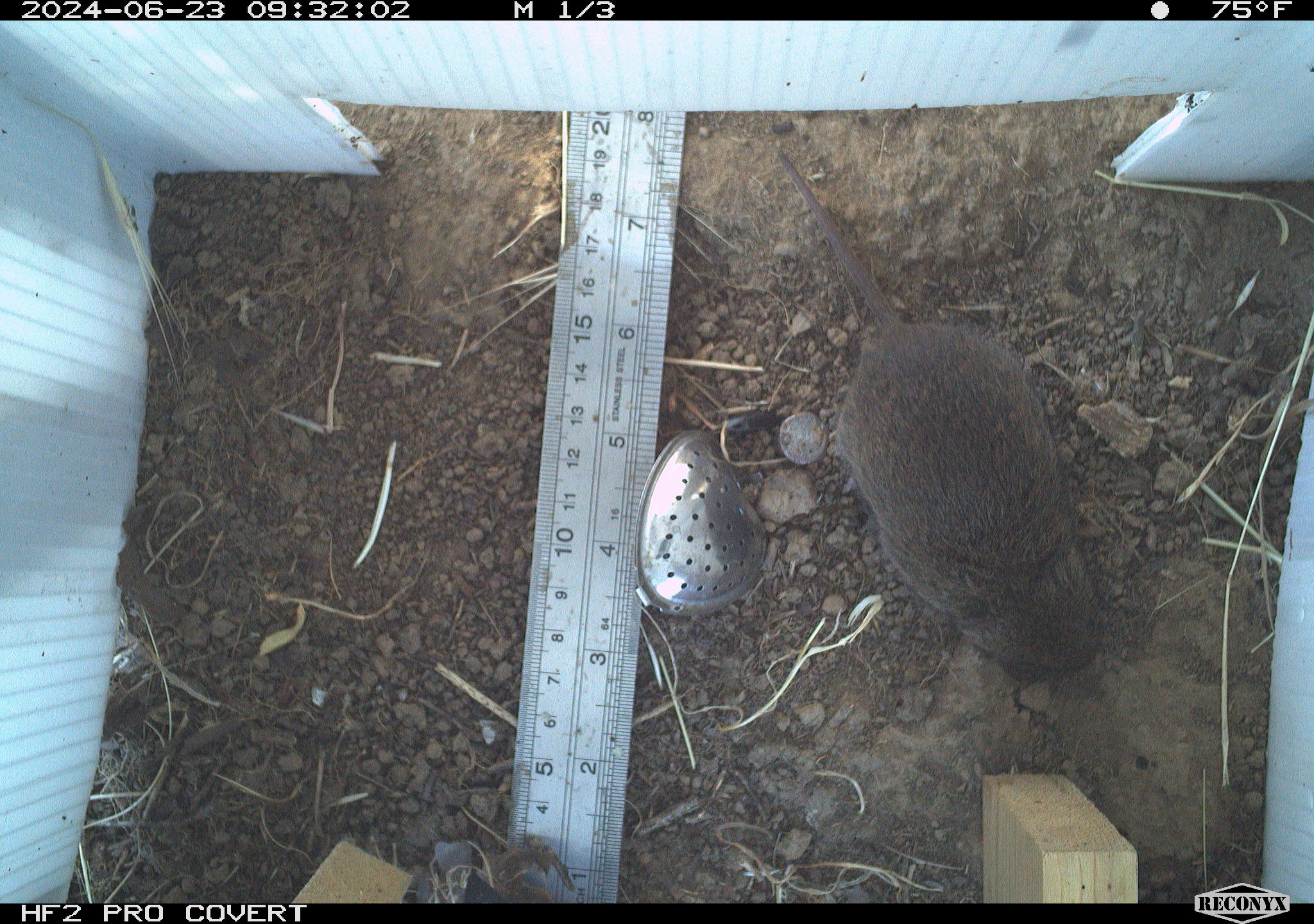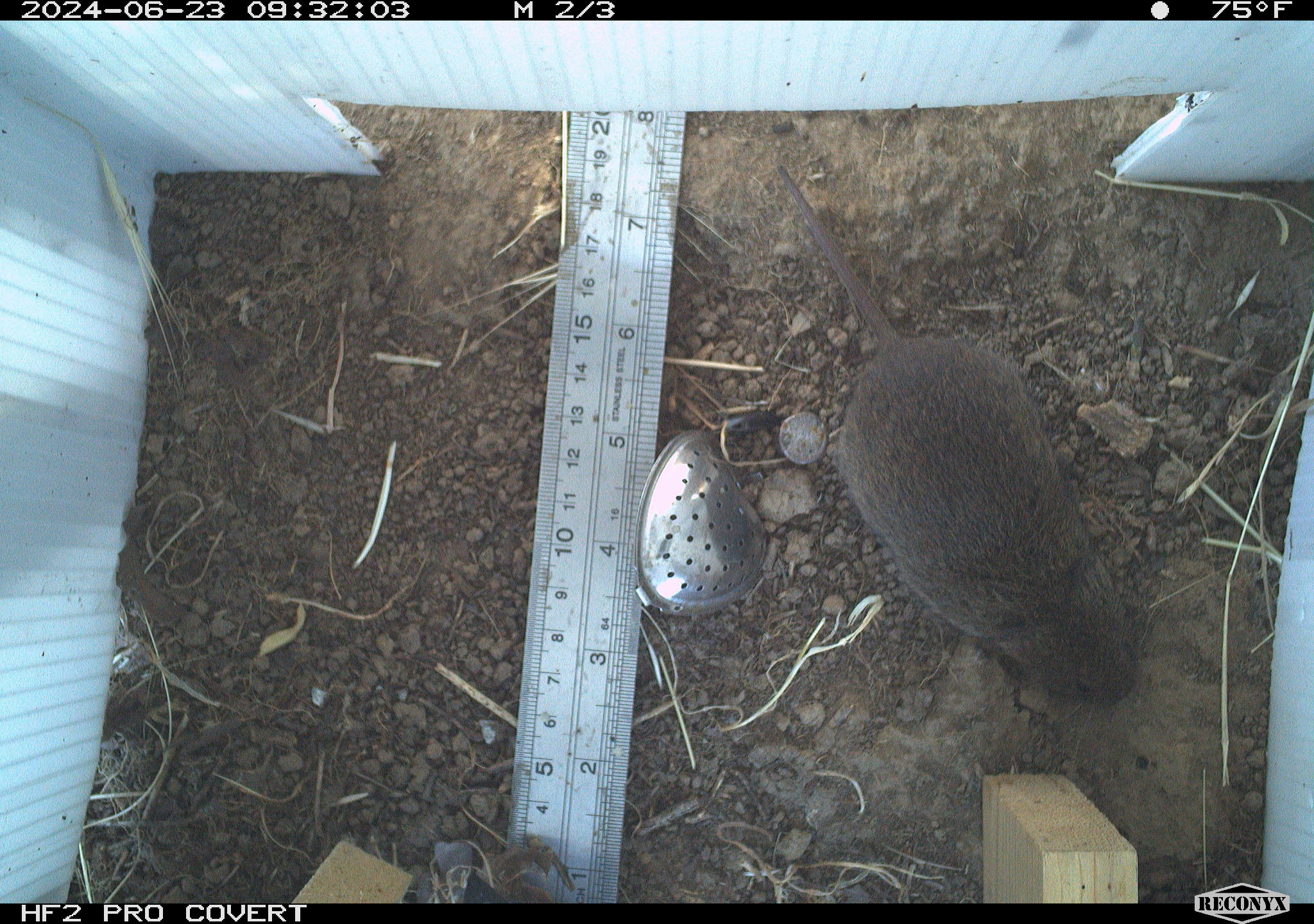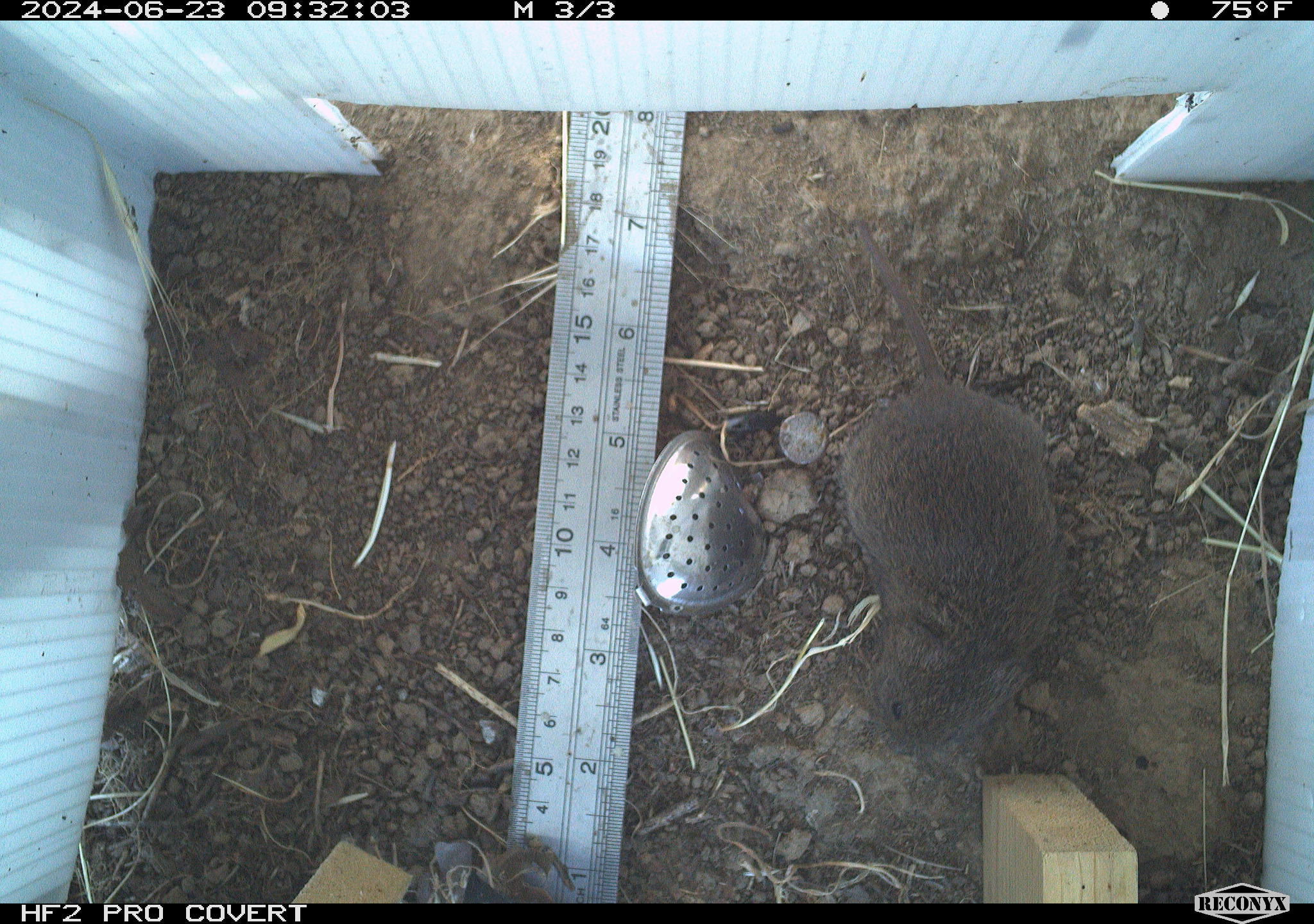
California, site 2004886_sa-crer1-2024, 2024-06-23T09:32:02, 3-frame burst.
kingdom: Animalia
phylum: Chordata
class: Mammalia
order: Rodentia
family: Cricetidae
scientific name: Arvicolinae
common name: voles, lemmings, and muskrats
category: arvicolinae subfamily